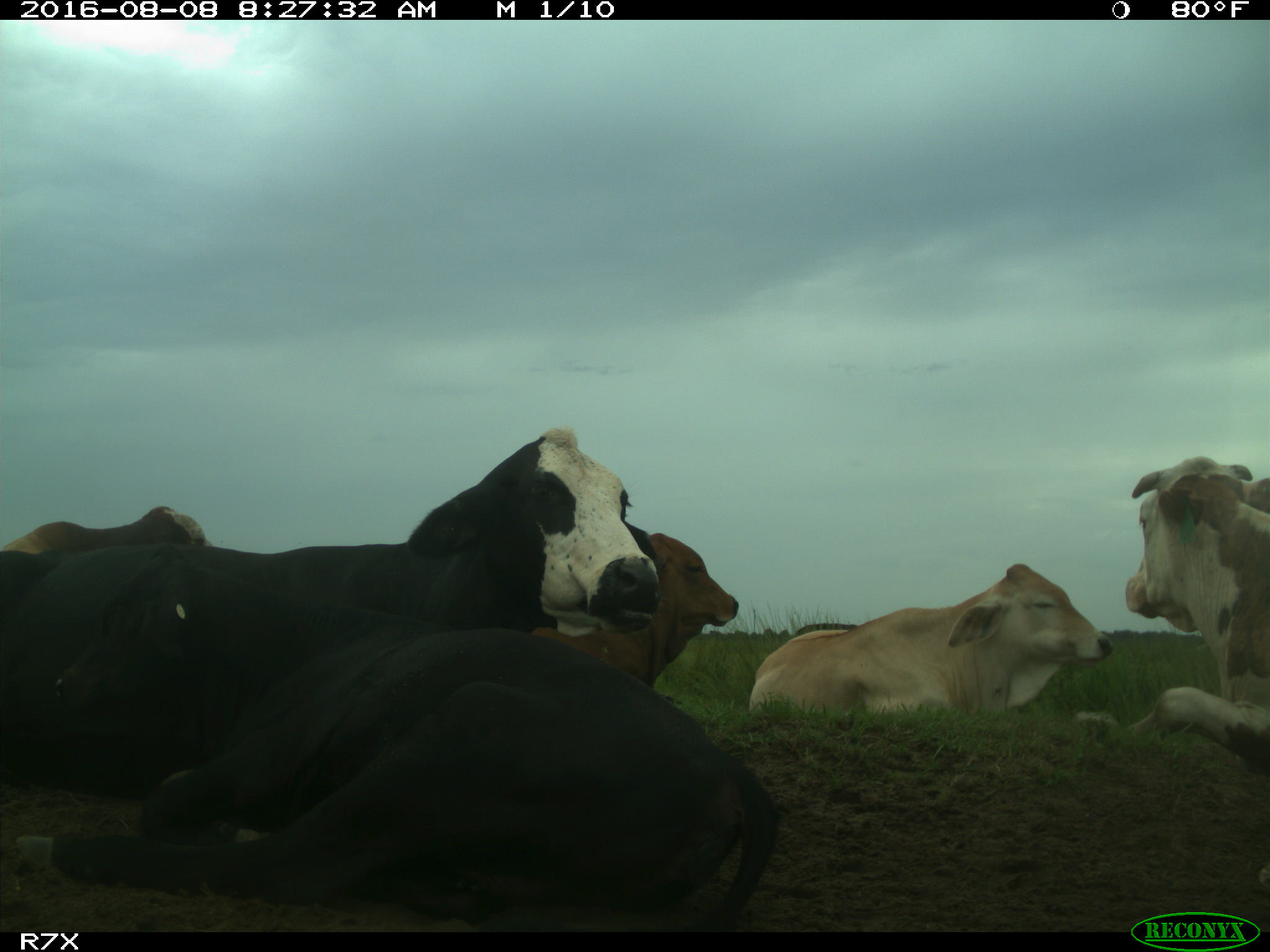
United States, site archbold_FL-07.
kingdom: Animalia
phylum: Chordata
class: Mammalia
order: Artiodactyla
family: Bovidae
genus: Bos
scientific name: Bos taurus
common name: domestic cow